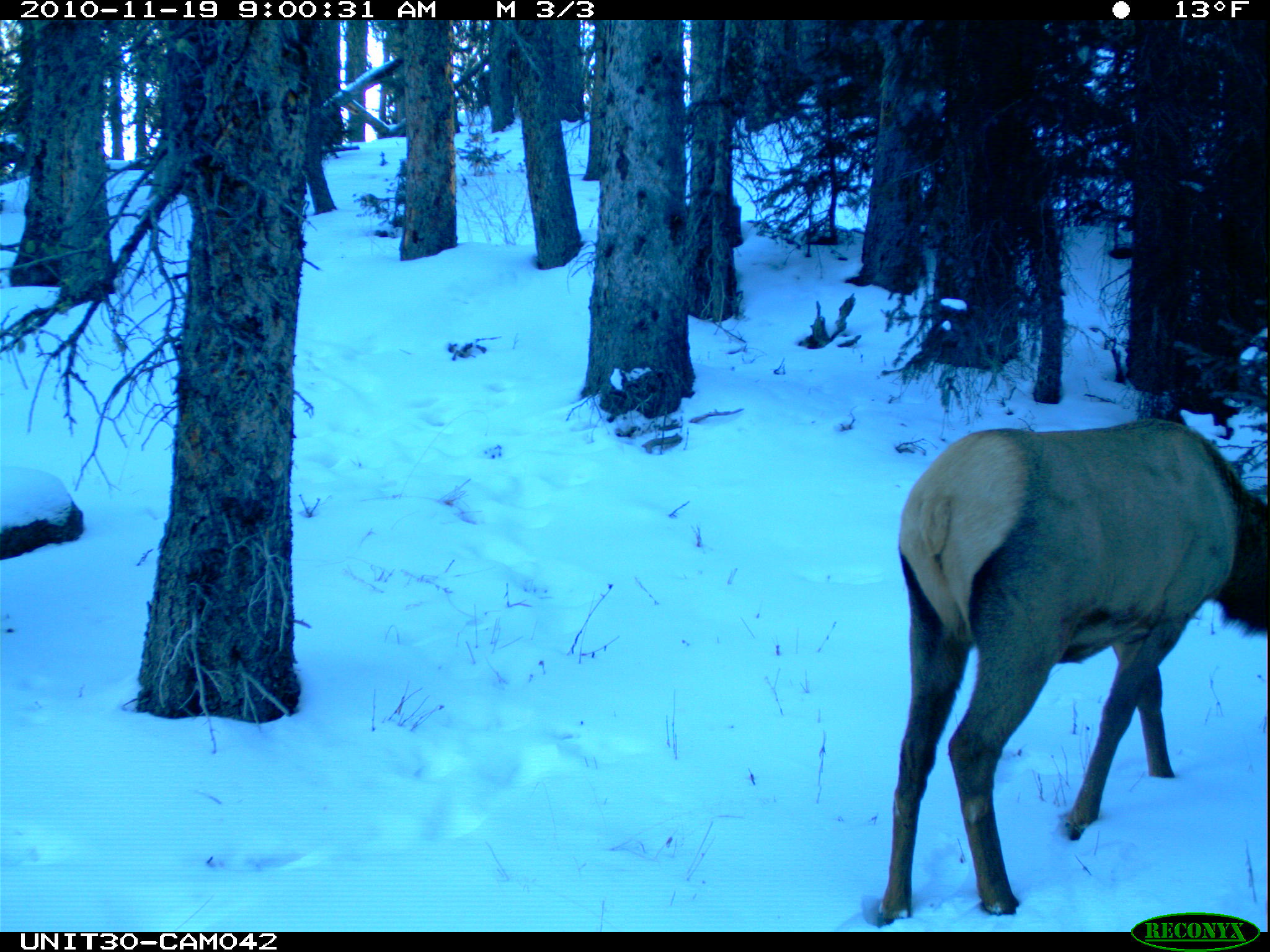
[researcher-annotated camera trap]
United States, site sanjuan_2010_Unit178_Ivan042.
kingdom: Animalia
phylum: Chordata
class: Mammalia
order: Artiodactyla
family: Cervidae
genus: Cervus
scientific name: Cervus elaphus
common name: red deer